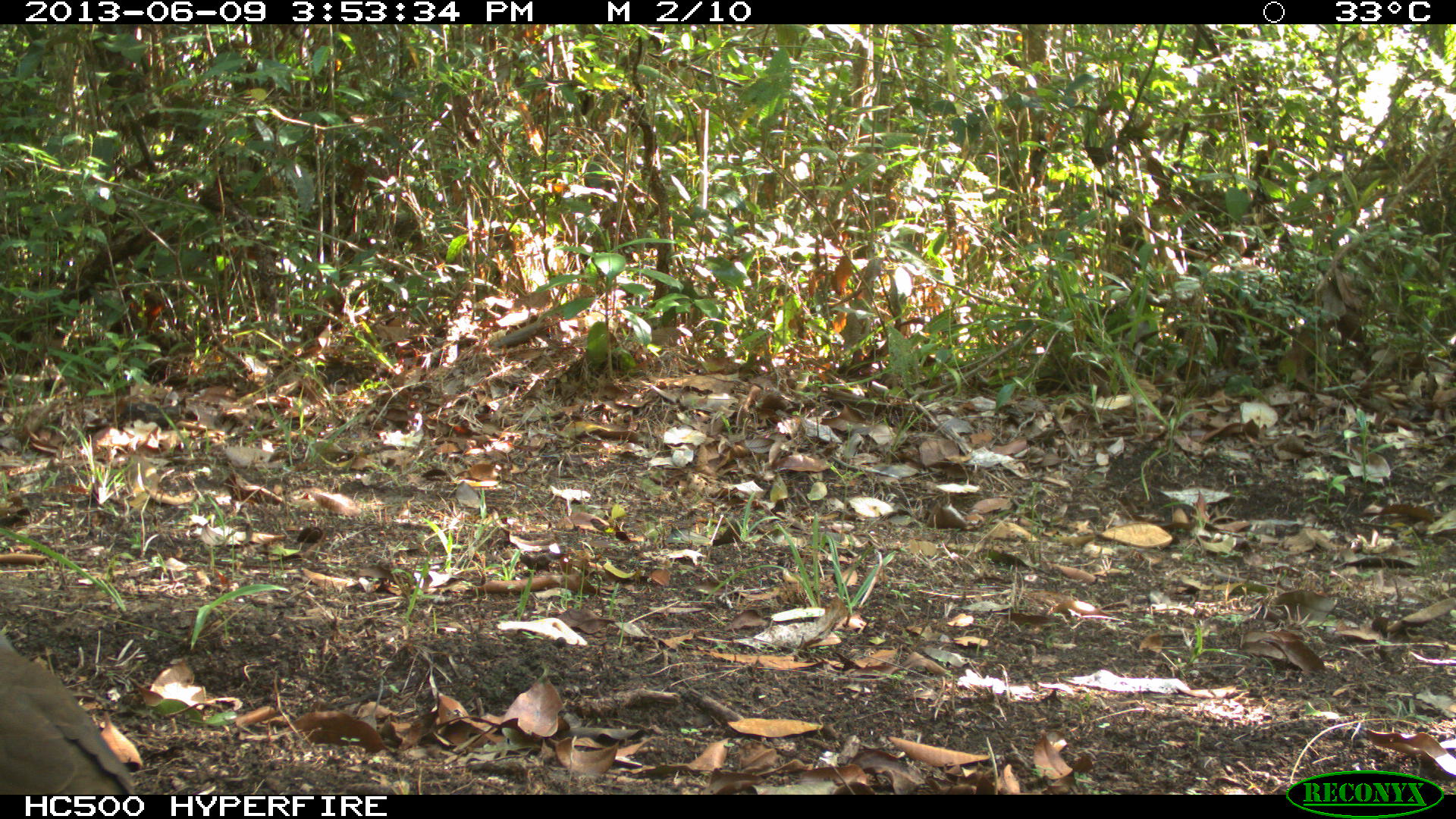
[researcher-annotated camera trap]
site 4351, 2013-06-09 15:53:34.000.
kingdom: Animalia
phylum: Chordata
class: Aves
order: Columbiformes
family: Columbidae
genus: Leptotila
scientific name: Leptotila plumbeiceps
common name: gray-headed dove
Leptotila plumbeiceps (gray-headed dove), count 1.